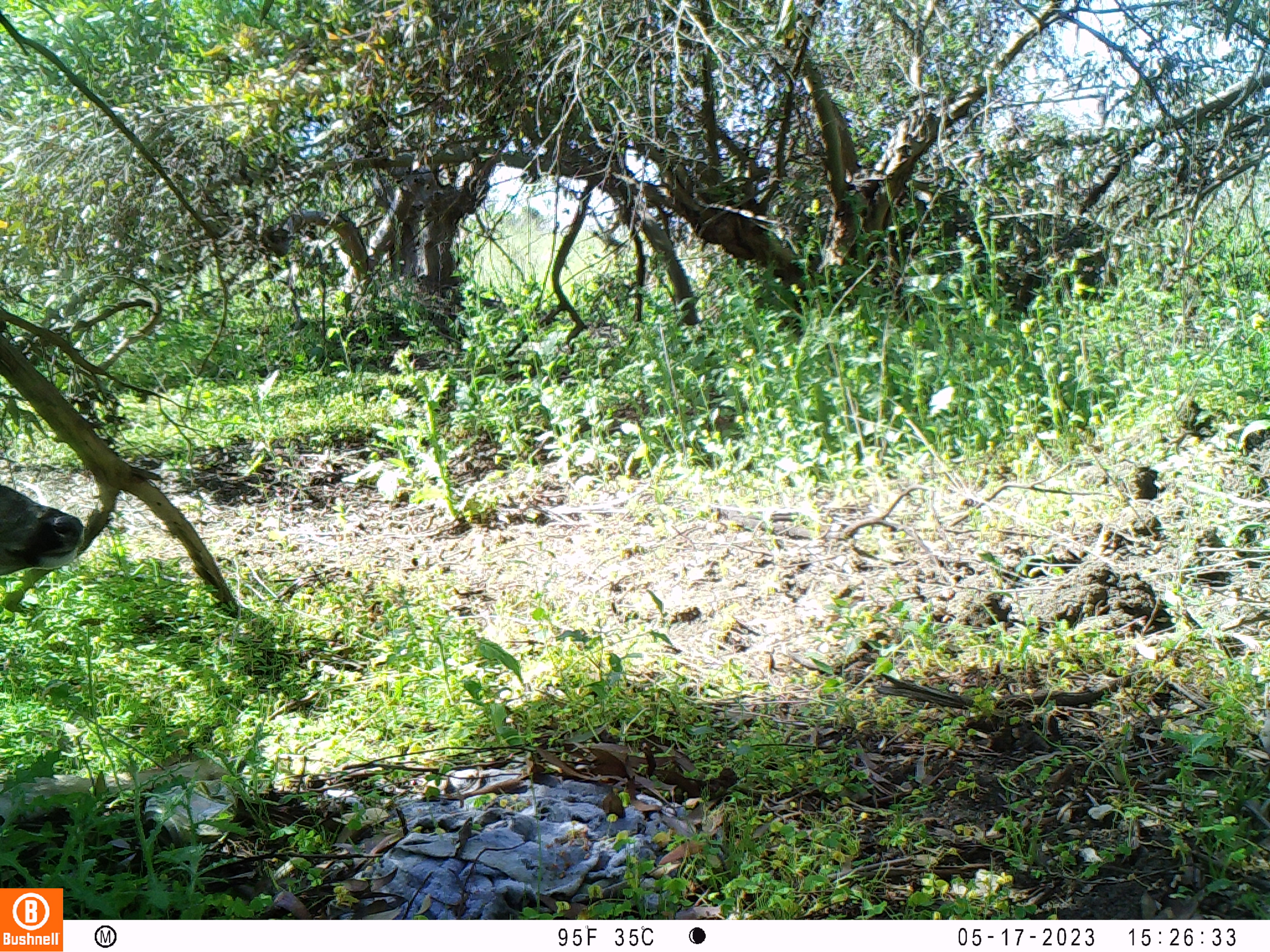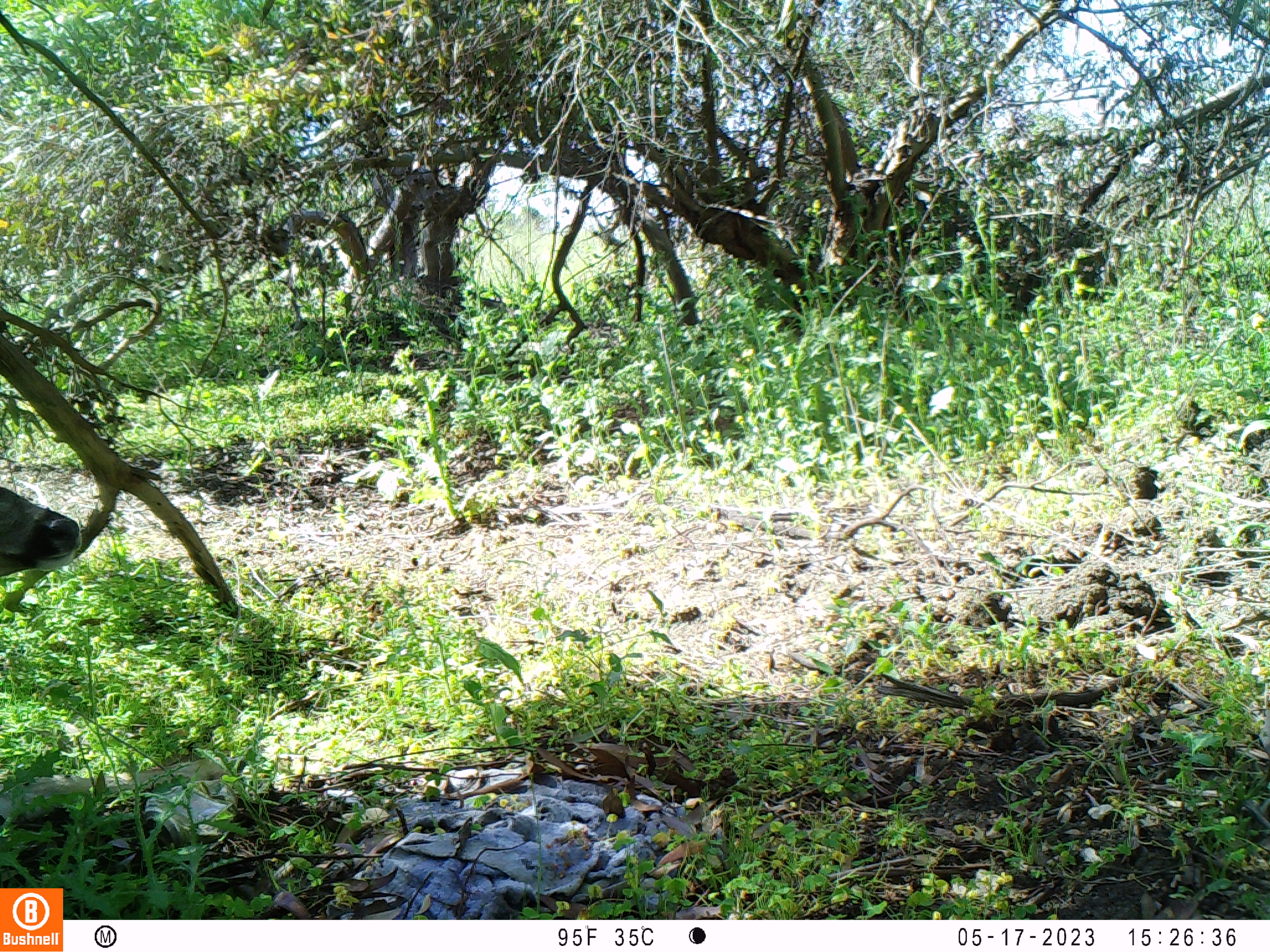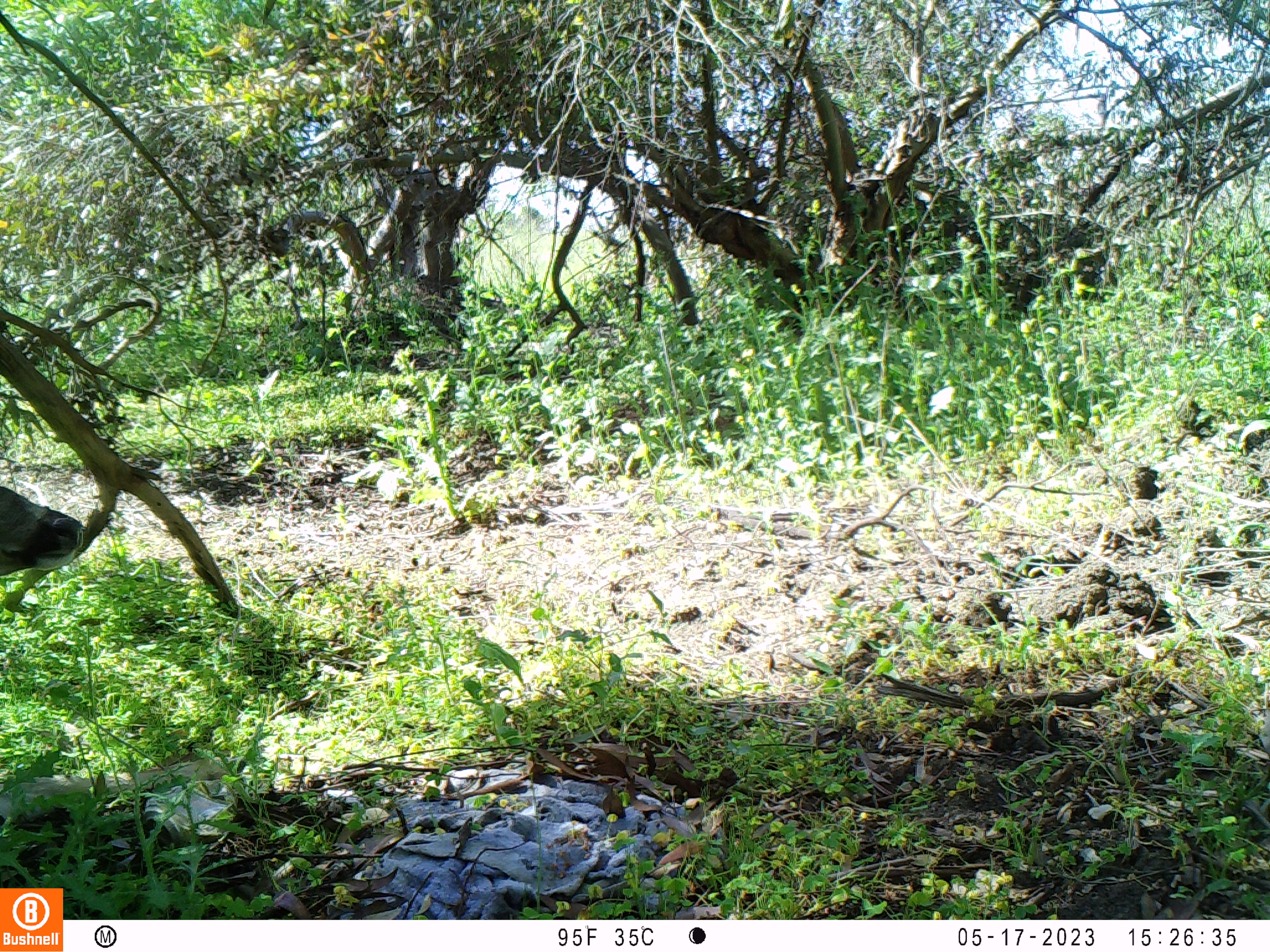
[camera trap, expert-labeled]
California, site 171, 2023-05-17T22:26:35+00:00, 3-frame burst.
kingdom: Animalia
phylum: Chordata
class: Mammalia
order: Artiodactyla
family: Cervidae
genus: Odocoileus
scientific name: Odocoileus hemionus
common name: mule deer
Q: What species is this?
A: Mule deer (Odocoileus hemionus).